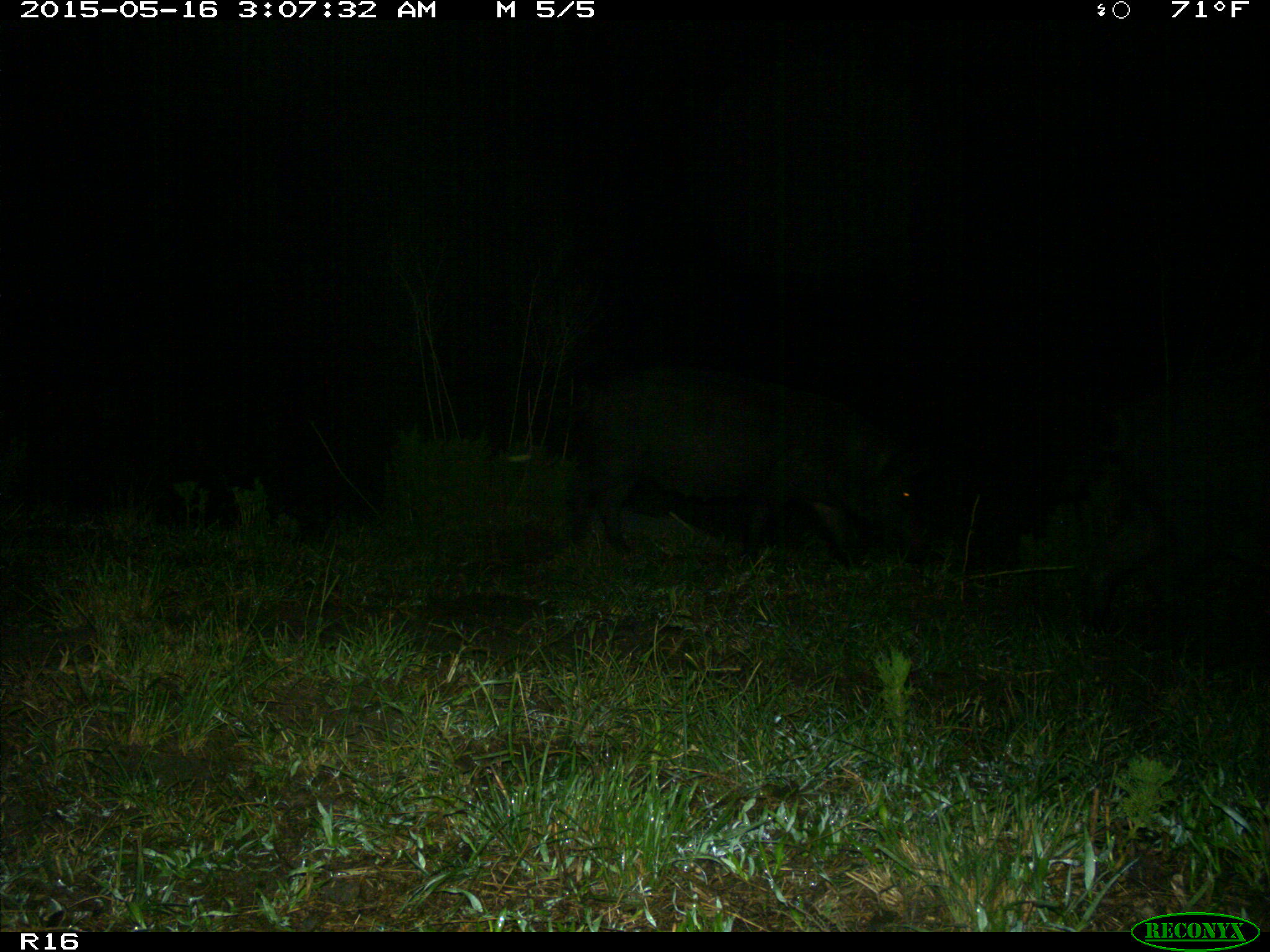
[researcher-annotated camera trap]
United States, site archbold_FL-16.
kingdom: Animalia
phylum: Chordata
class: Mammalia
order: Artiodactyla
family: Suidae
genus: Sus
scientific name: Sus scrofa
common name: wild boar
Sus scrofa (wild boar).